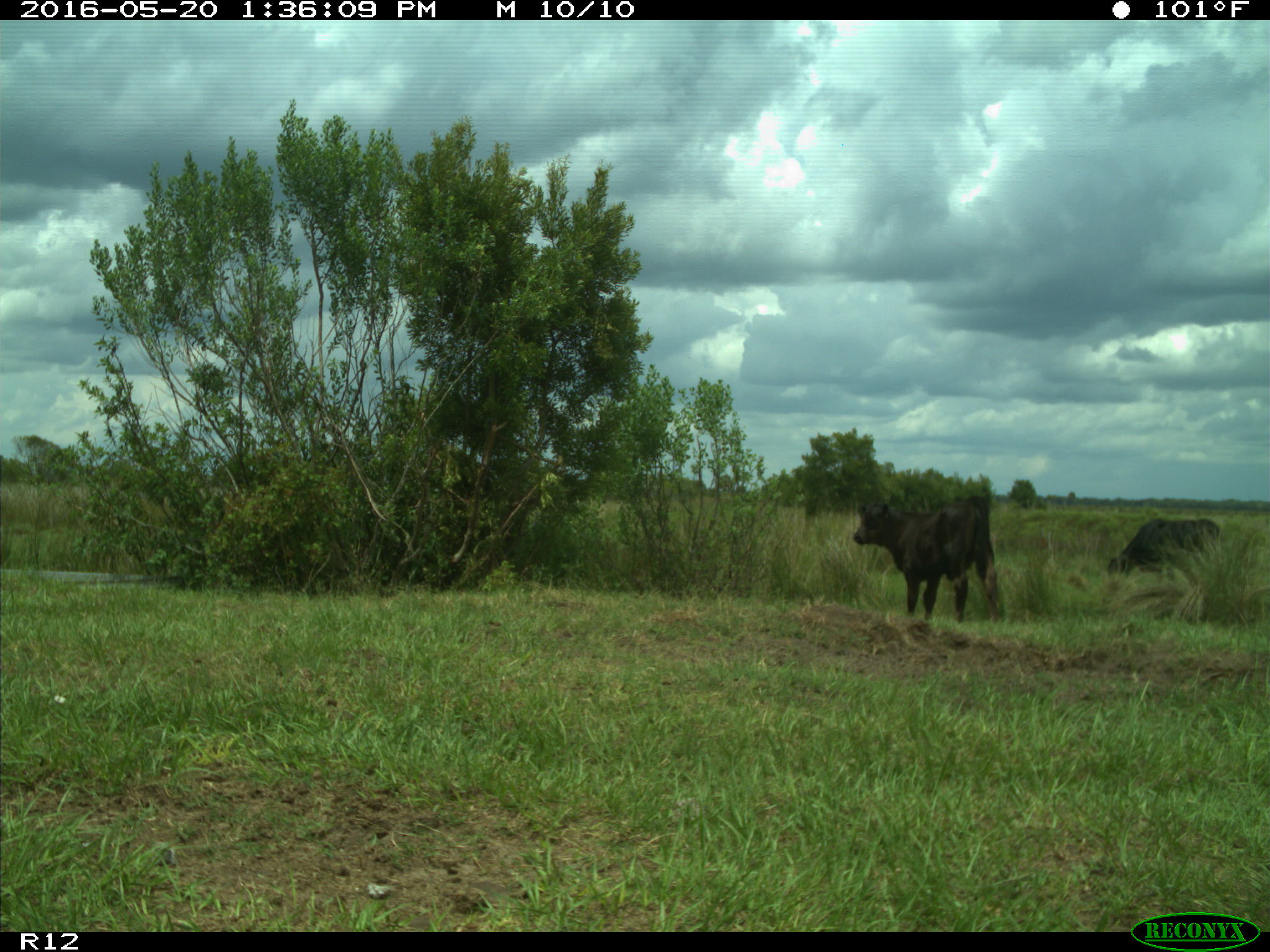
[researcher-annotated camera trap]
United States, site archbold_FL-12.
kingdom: Animalia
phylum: Chordata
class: Mammalia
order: Artiodactyla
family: Bovidae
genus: Bos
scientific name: Bos taurus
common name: domestic cow